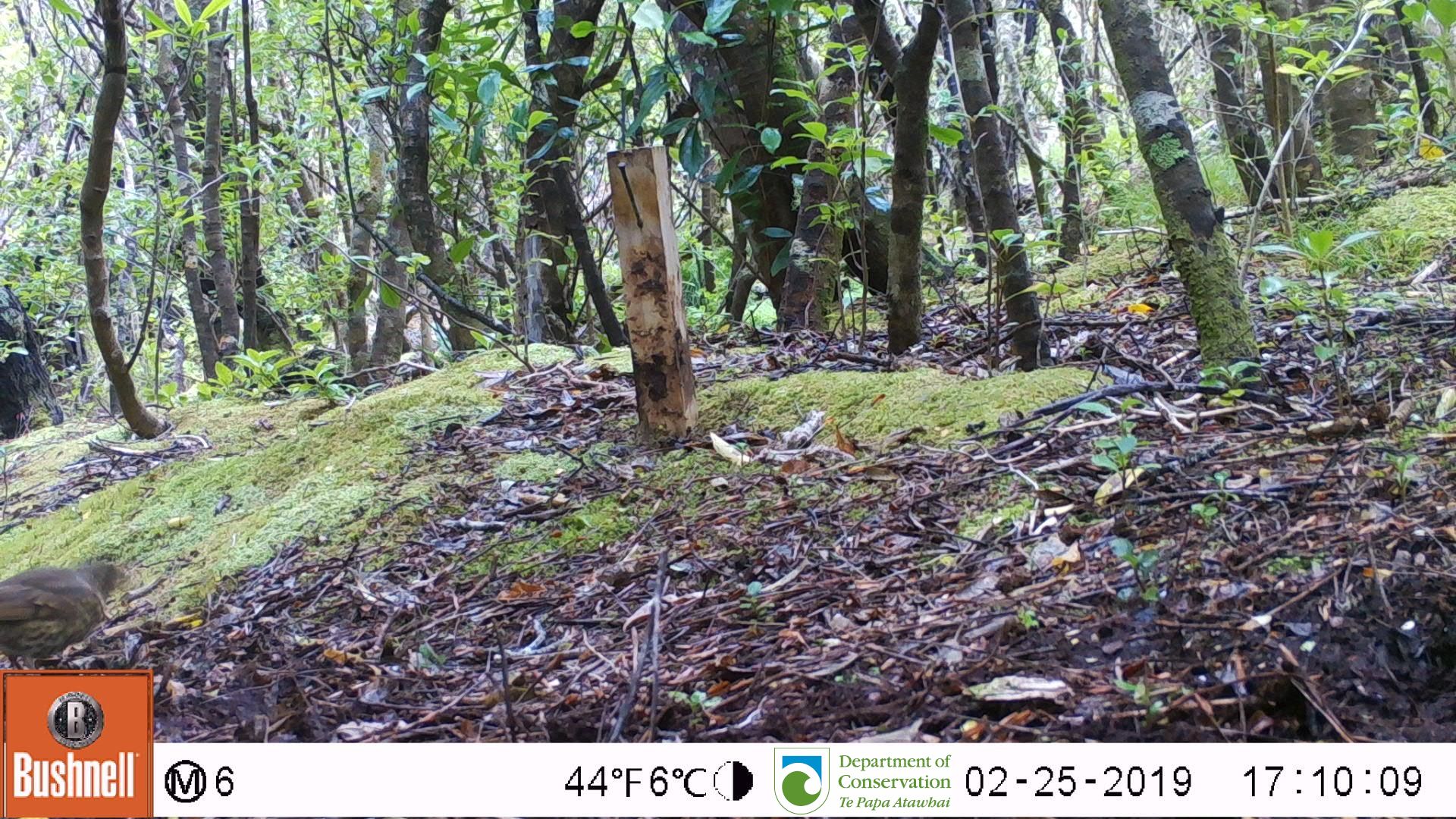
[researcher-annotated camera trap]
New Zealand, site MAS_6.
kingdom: Animalia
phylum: Chordata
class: Aves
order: Passeriformes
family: Turdidae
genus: Turdus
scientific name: Turdus philomelos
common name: song thrush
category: thrush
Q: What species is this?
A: Thrush (song thrush) (Turdus philomelos).